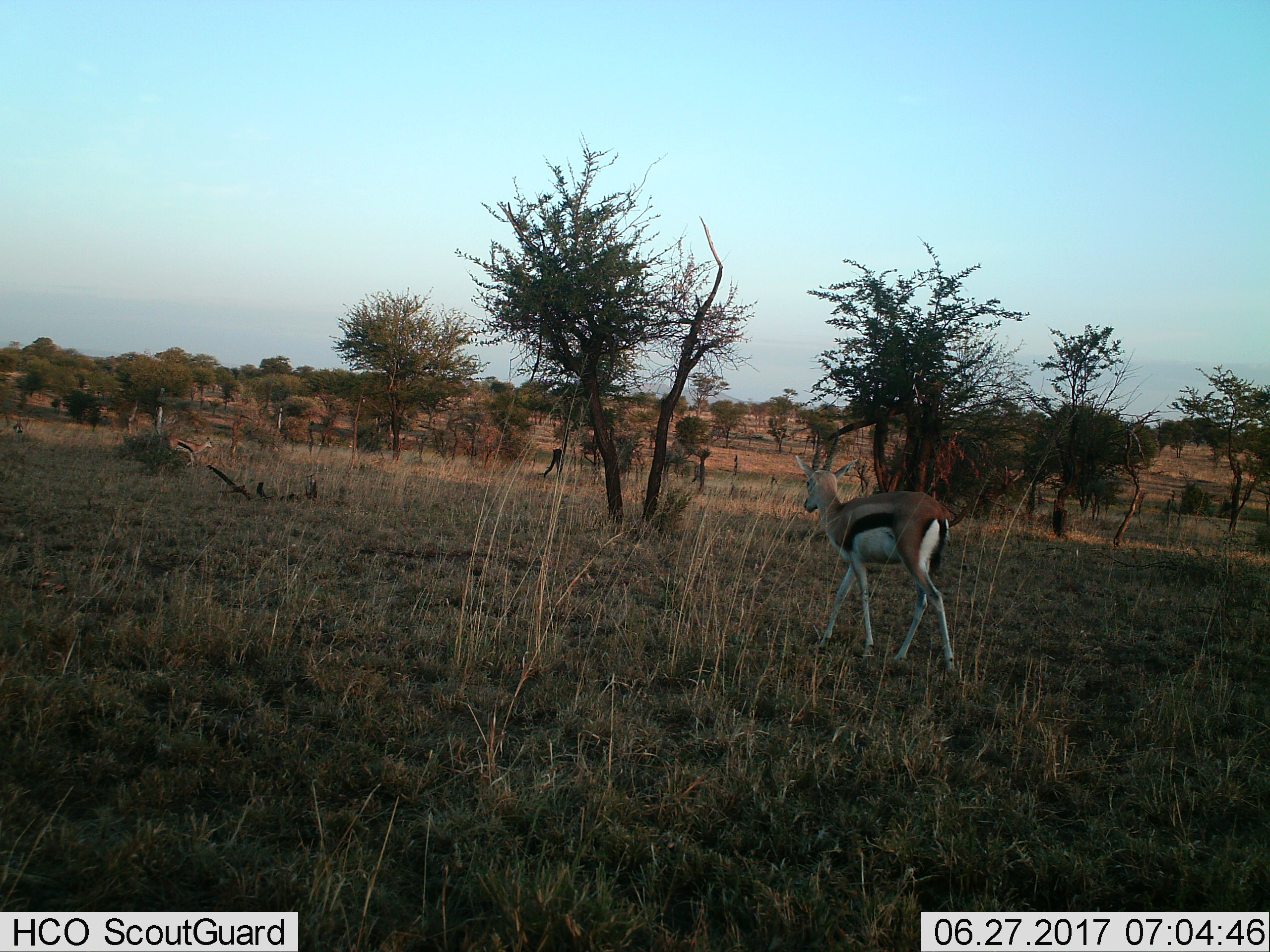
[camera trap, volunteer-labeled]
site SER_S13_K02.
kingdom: Animalia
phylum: Chordata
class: Mammalia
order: Artiodactyla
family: Bovidae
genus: Eudorcas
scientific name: Eudorcas thomsonii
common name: thomson's gazelle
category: gazellethomsons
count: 3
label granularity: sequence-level